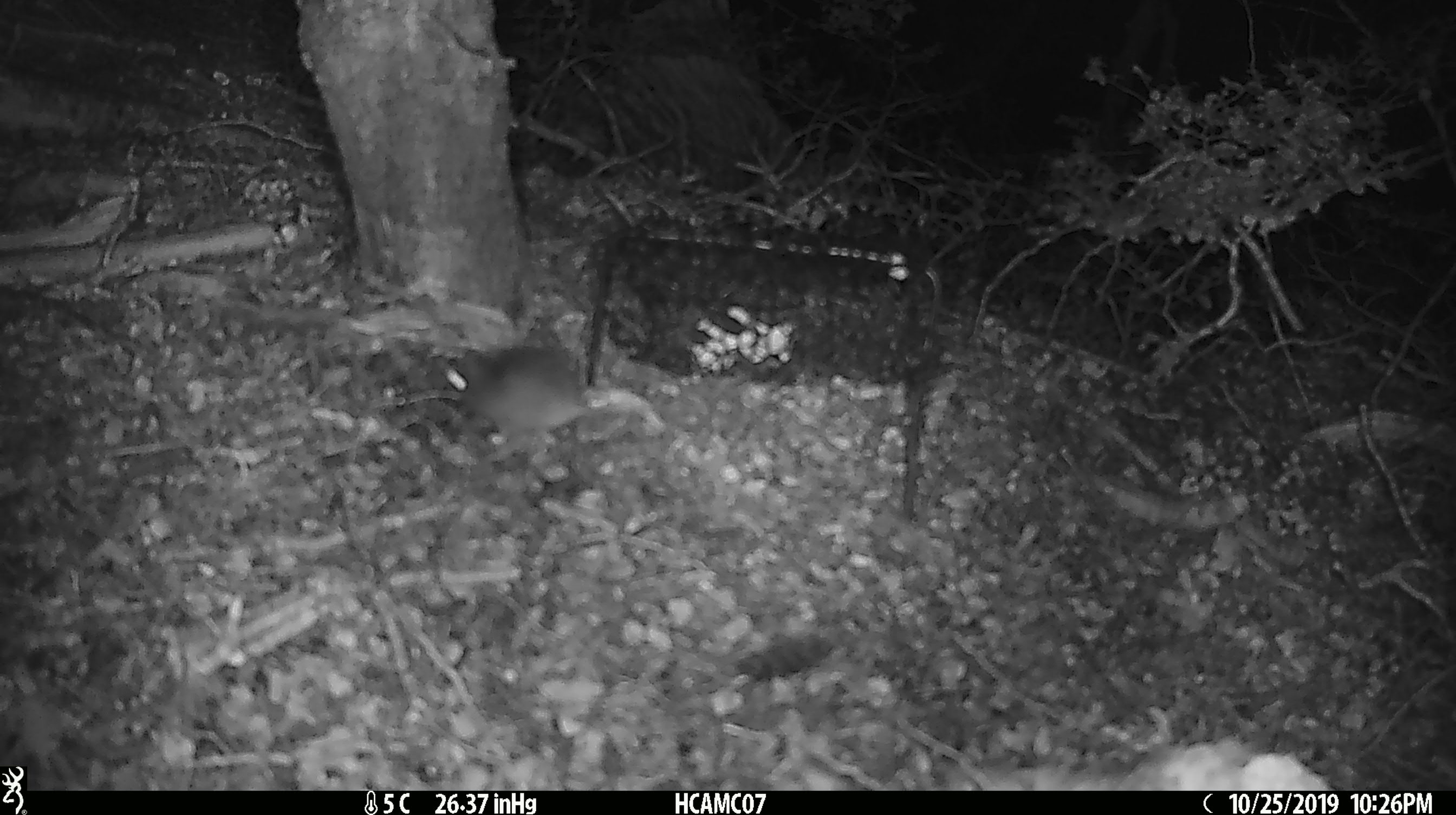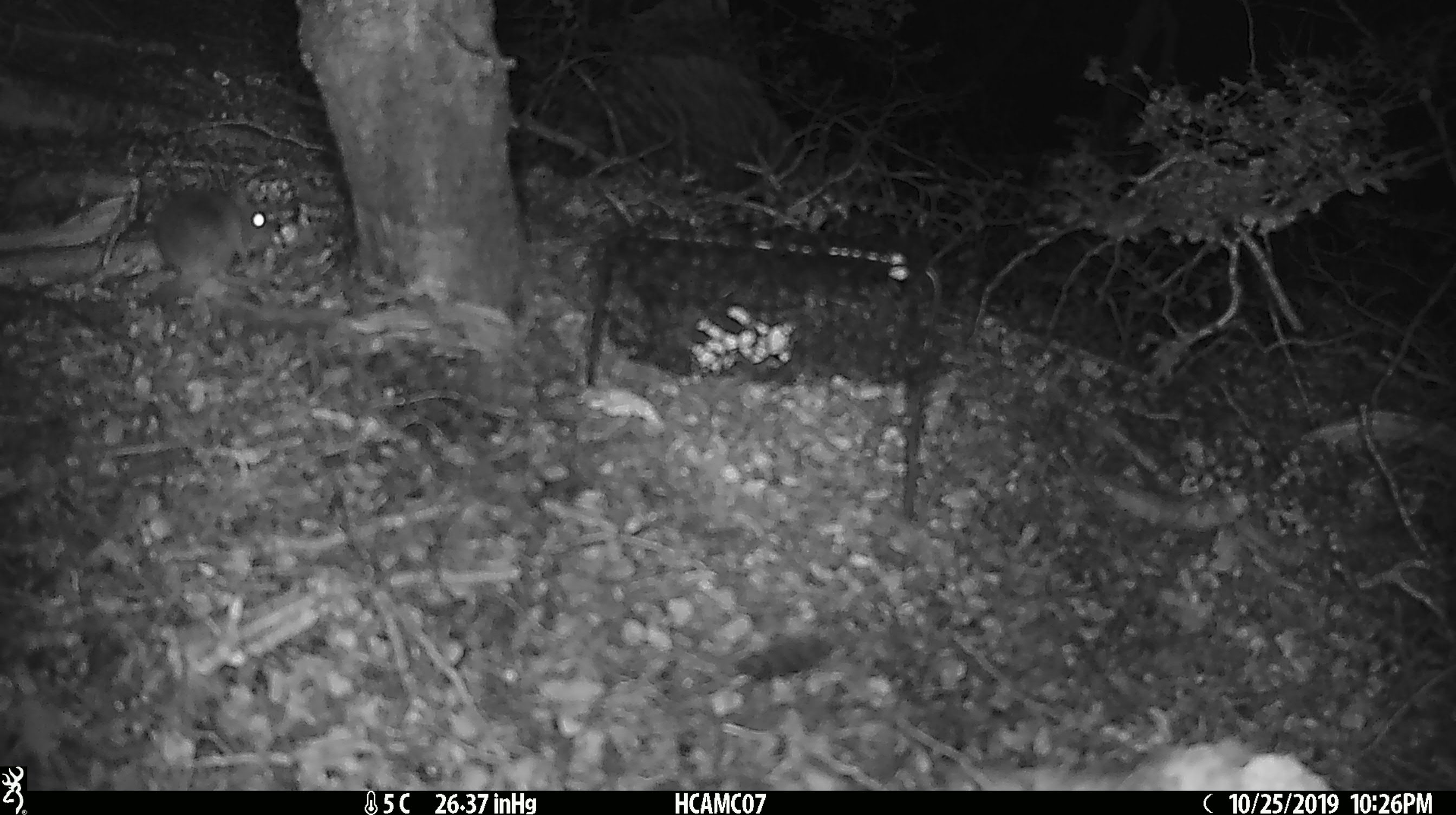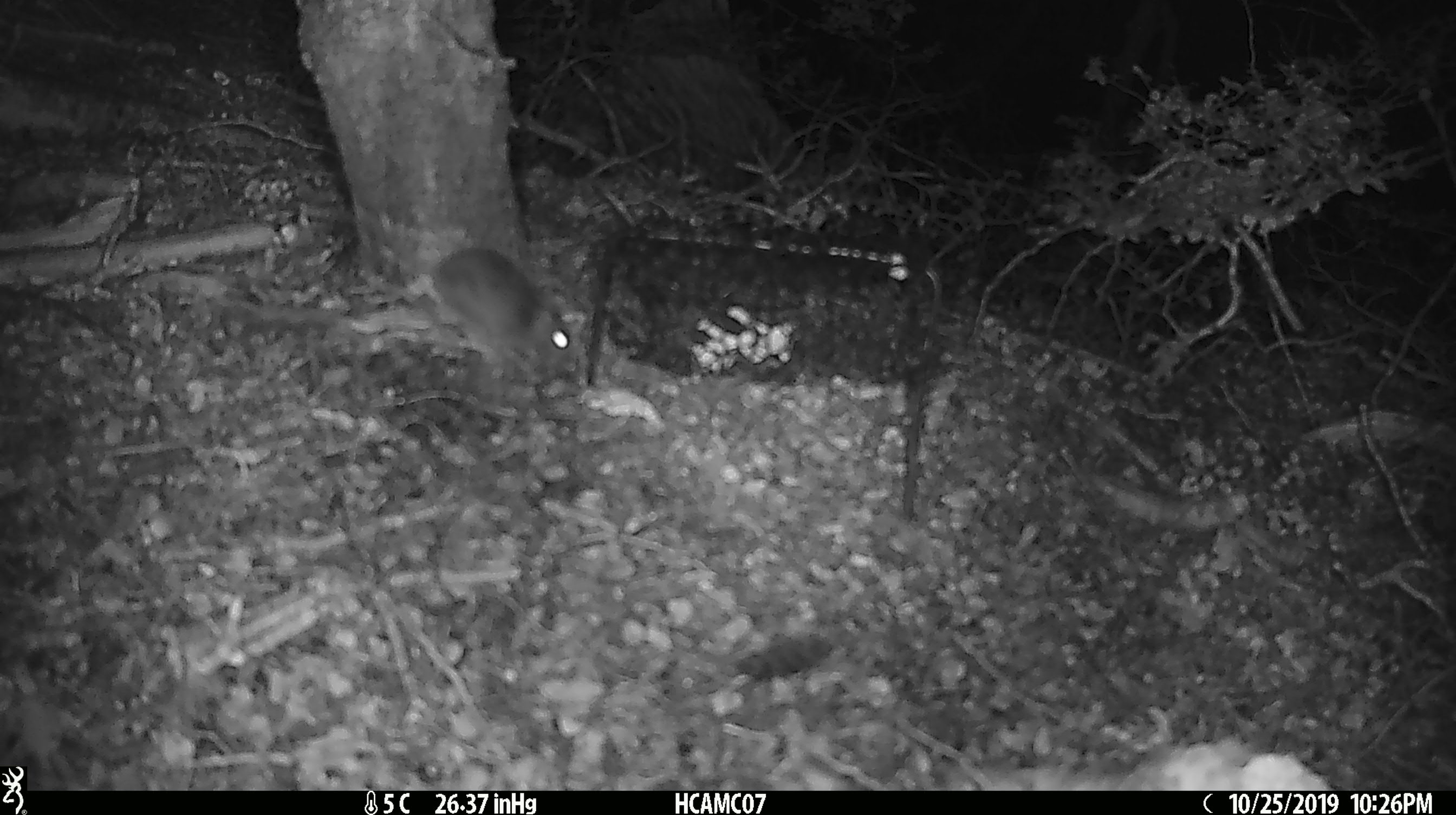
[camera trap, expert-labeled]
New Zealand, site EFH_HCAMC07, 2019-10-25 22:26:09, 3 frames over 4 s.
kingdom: Animalia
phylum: Chordata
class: Mammalia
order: Rodentia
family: Muridae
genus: Mus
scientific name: Mus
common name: mouse